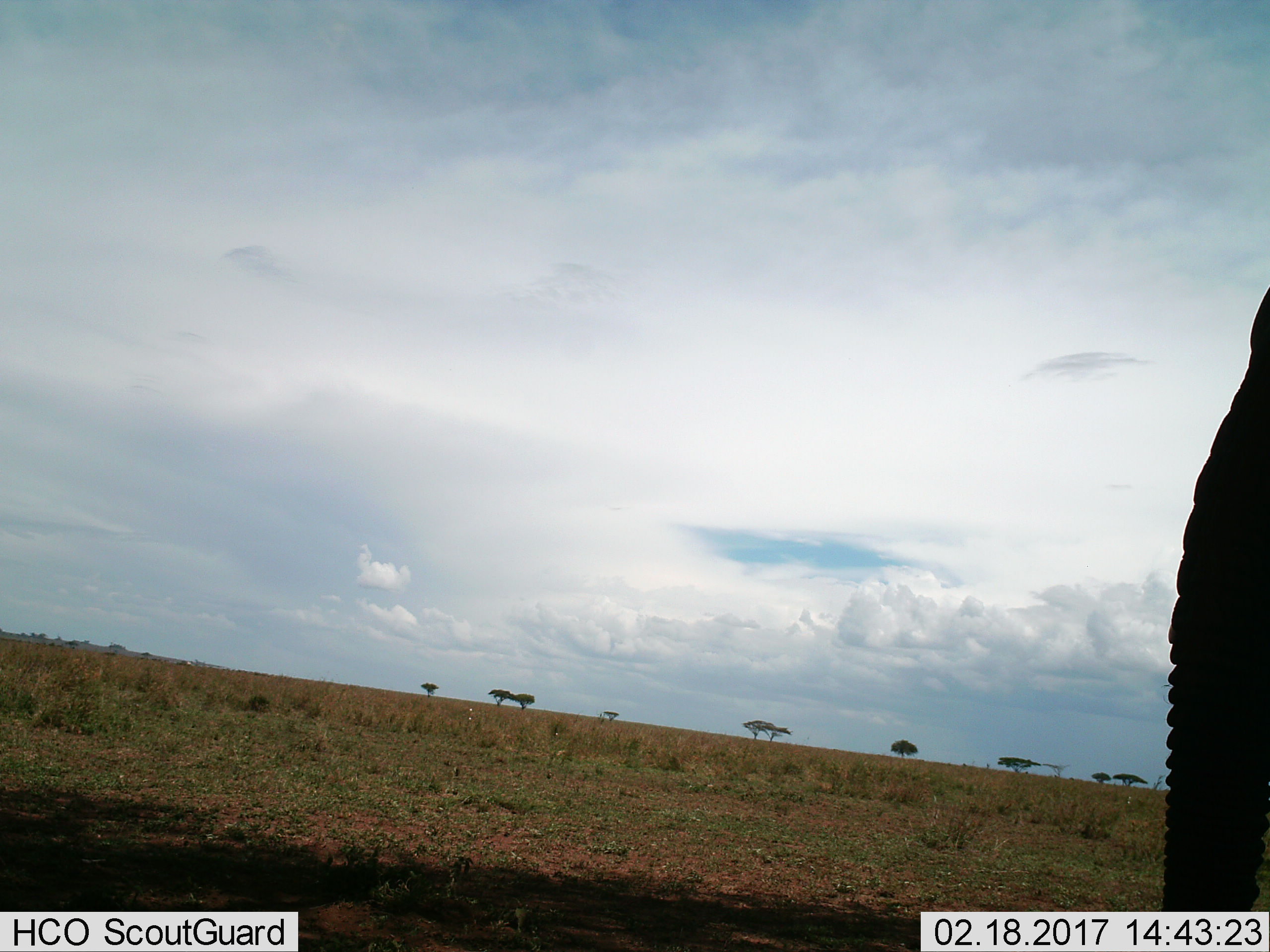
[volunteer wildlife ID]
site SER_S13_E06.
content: unidentified animal